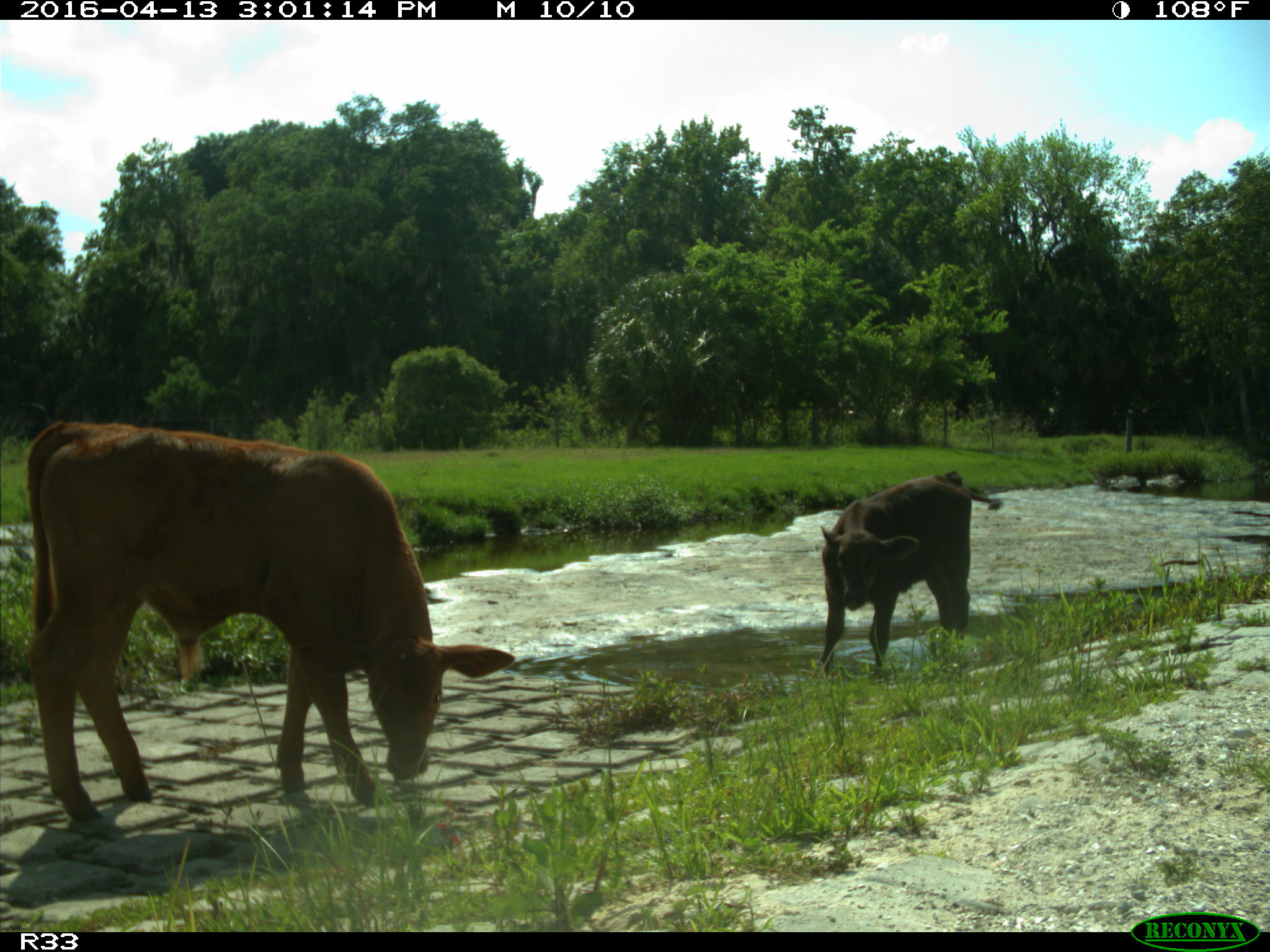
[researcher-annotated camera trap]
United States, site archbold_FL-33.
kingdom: Animalia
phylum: Chordata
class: Mammalia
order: Artiodactyla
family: Bovidae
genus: Bos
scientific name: Bos taurus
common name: domestic cow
Bos taurus (domestic cow).